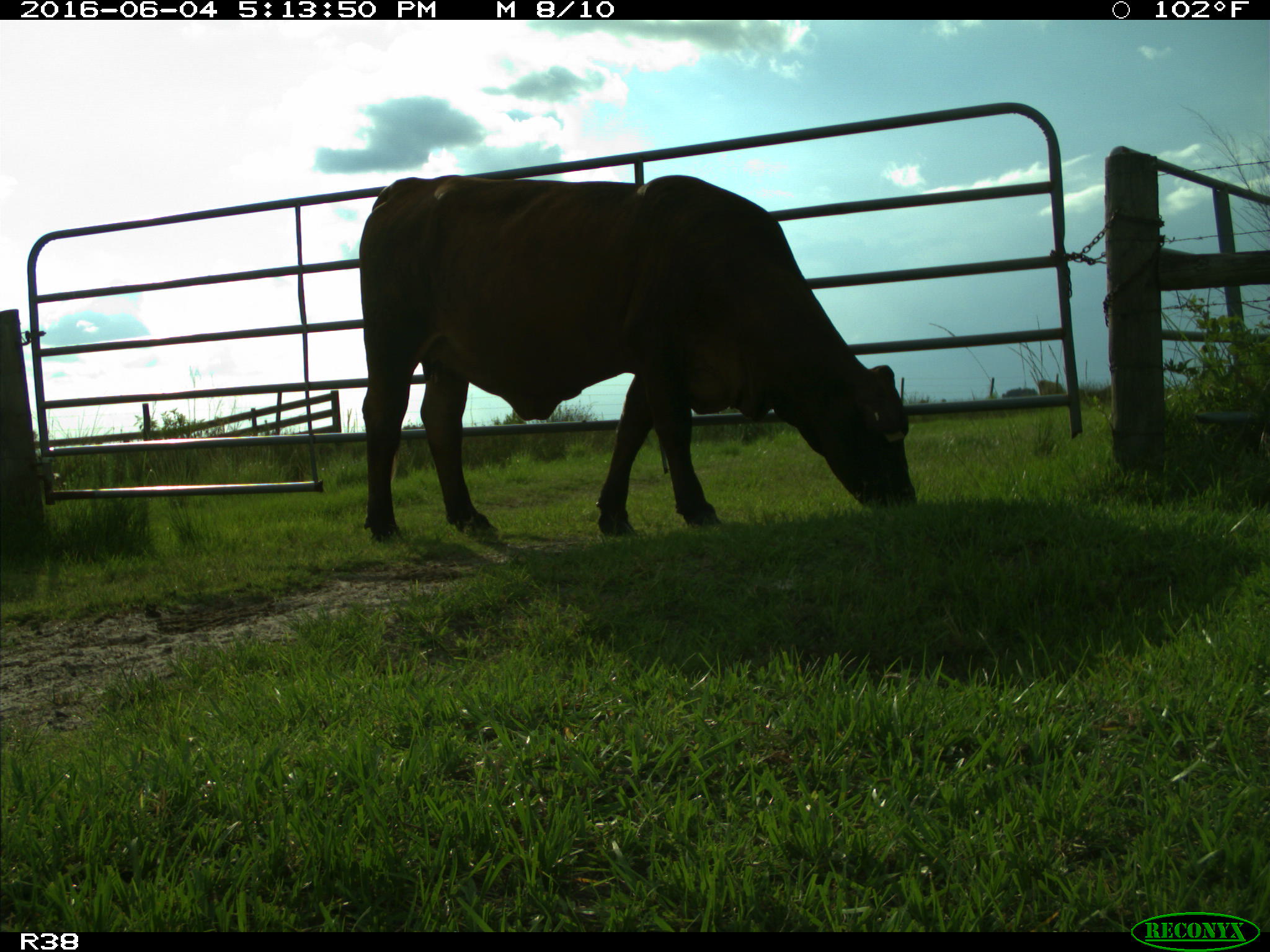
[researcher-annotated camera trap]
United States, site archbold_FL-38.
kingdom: Animalia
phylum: Chordata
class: Mammalia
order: Artiodactyla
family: Bovidae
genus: Bos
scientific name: Bos taurus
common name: domestic cow